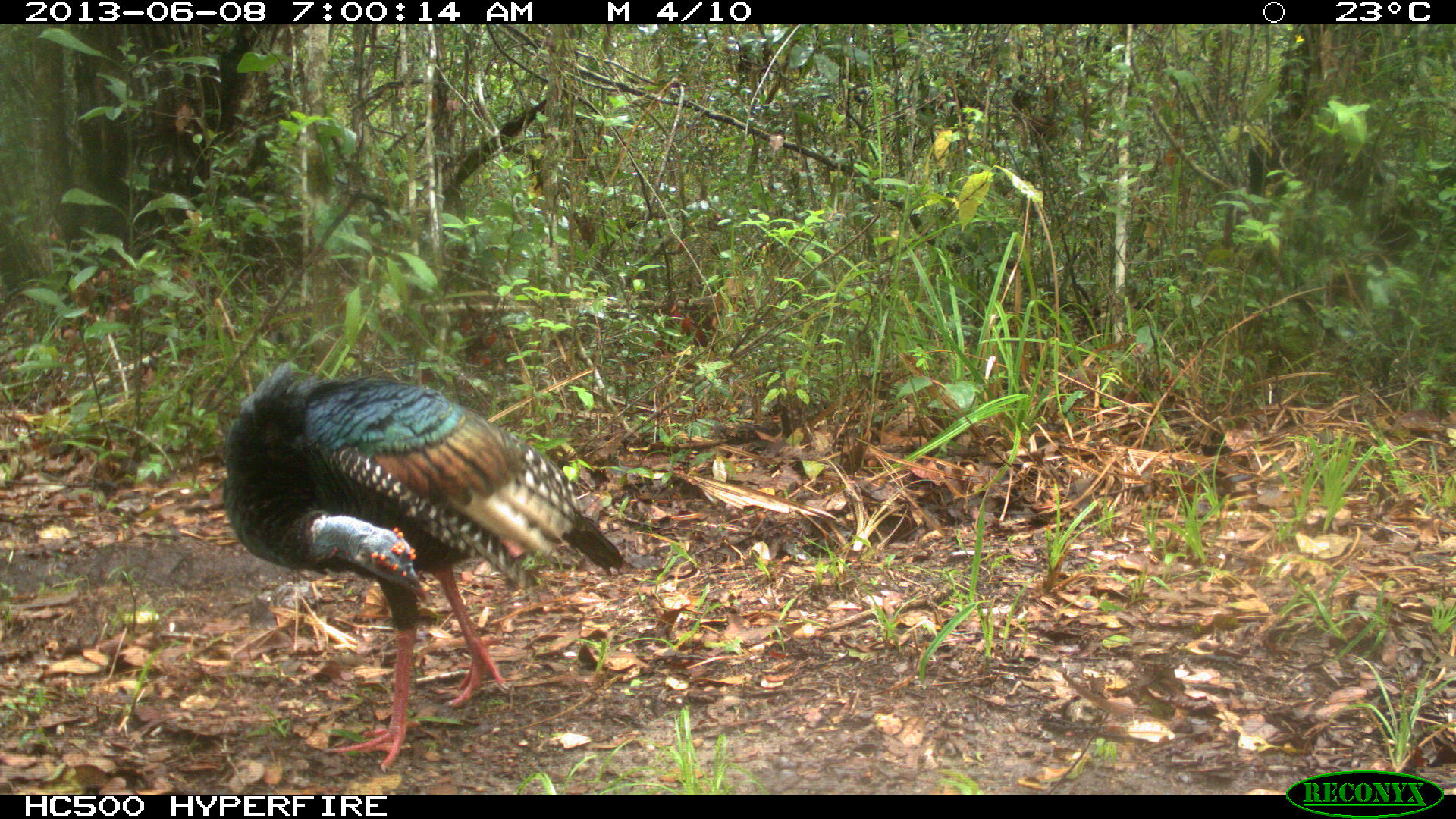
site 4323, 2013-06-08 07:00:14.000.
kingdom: Animalia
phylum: Chordata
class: Aves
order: Galliformes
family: Phasianidae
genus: Meleagris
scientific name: Meleagris ocellata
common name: ocellated turkey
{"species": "Meleagris ocellata (ocellated turkey)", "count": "1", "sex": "male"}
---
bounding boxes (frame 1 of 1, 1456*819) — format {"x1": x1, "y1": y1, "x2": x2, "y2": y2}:
meleagris ocellata: {"x1": 220, "y1": 358, "x2": 628, "y2": 772}